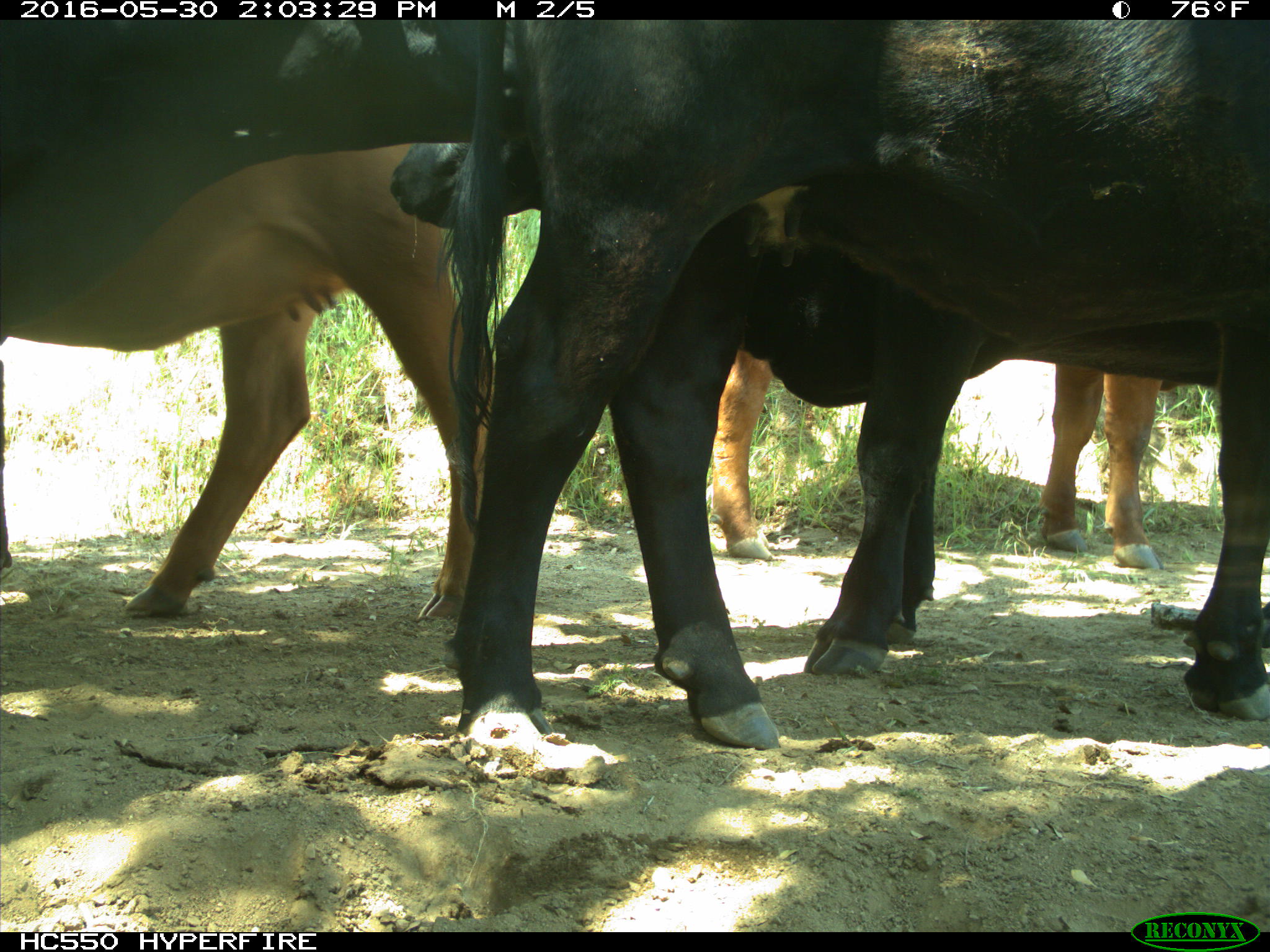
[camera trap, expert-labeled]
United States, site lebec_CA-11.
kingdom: Animalia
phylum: Chordata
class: Mammalia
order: Artiodactyla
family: Bovidae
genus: Bos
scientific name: Bos taurus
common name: domestic cow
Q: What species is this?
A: Bos taurus (domestic cow).